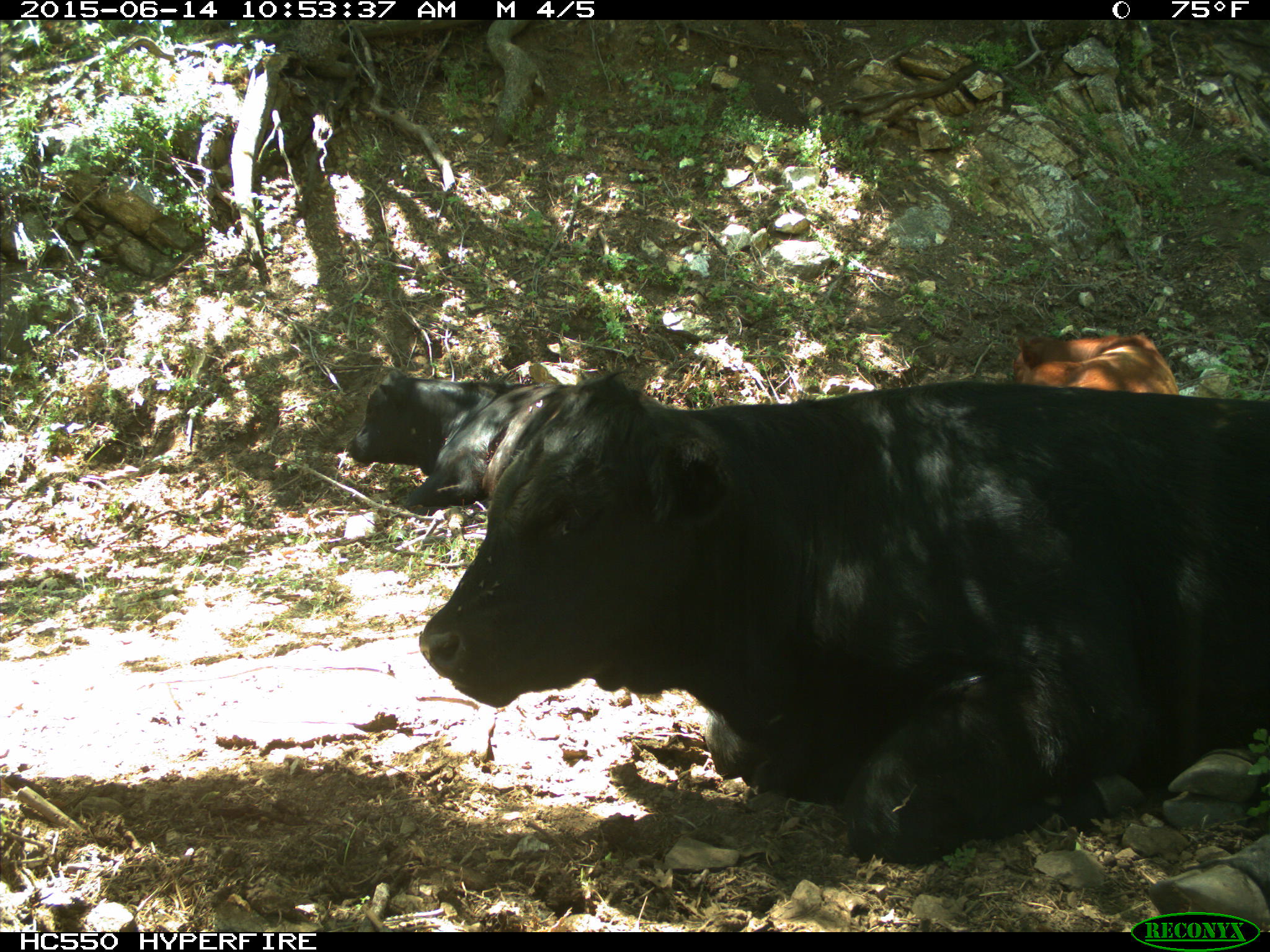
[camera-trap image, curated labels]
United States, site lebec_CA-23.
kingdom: Animalia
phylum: Chordata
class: Mammalia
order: Artiodactyla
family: Bovidae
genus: Bos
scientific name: Bos taurus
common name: domestic cow